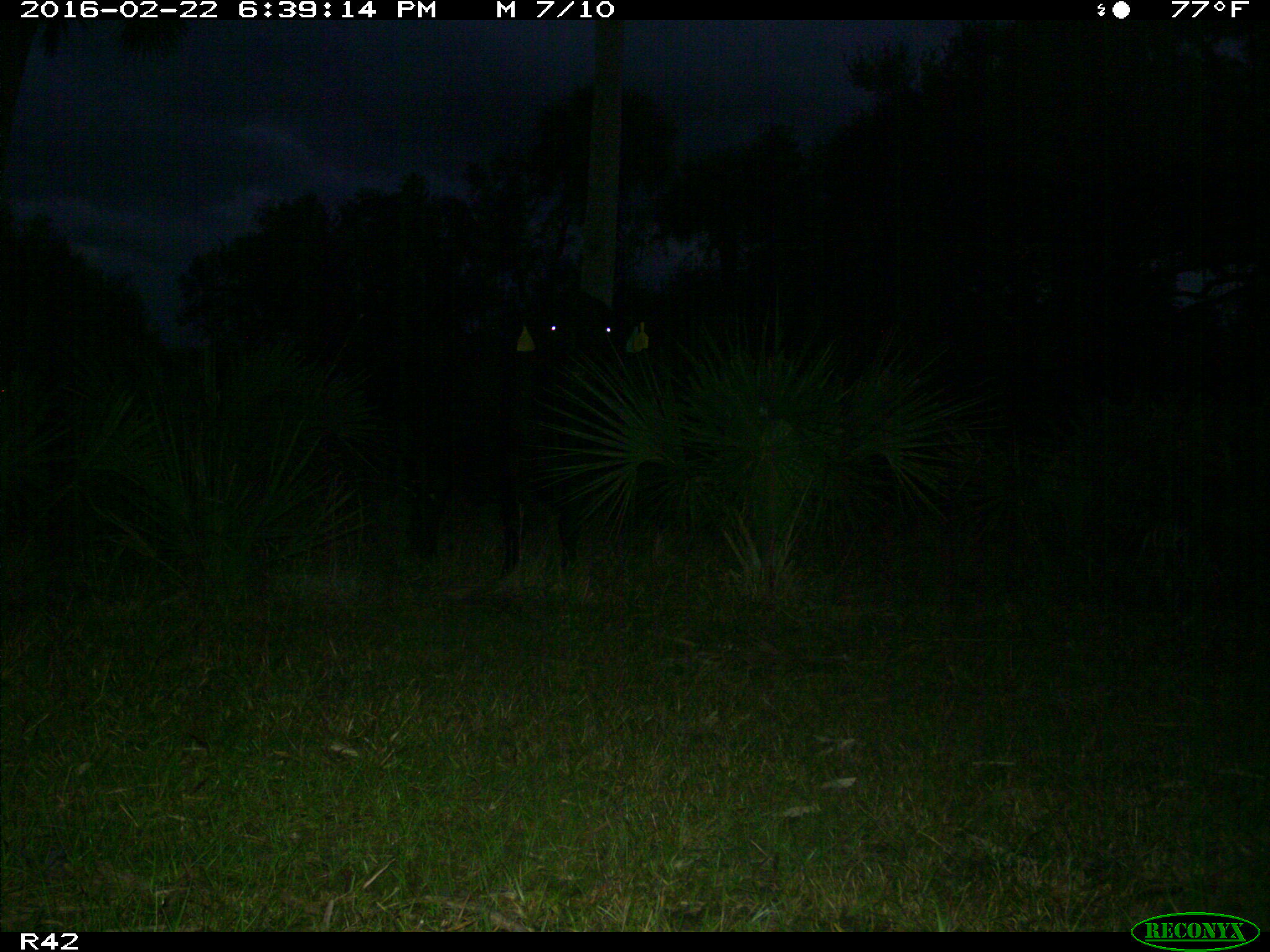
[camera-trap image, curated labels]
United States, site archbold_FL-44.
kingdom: Animalia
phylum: Chordata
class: Mammalia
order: Artiodactyla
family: Bovidae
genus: Bos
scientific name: Bos taurus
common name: domestic cow